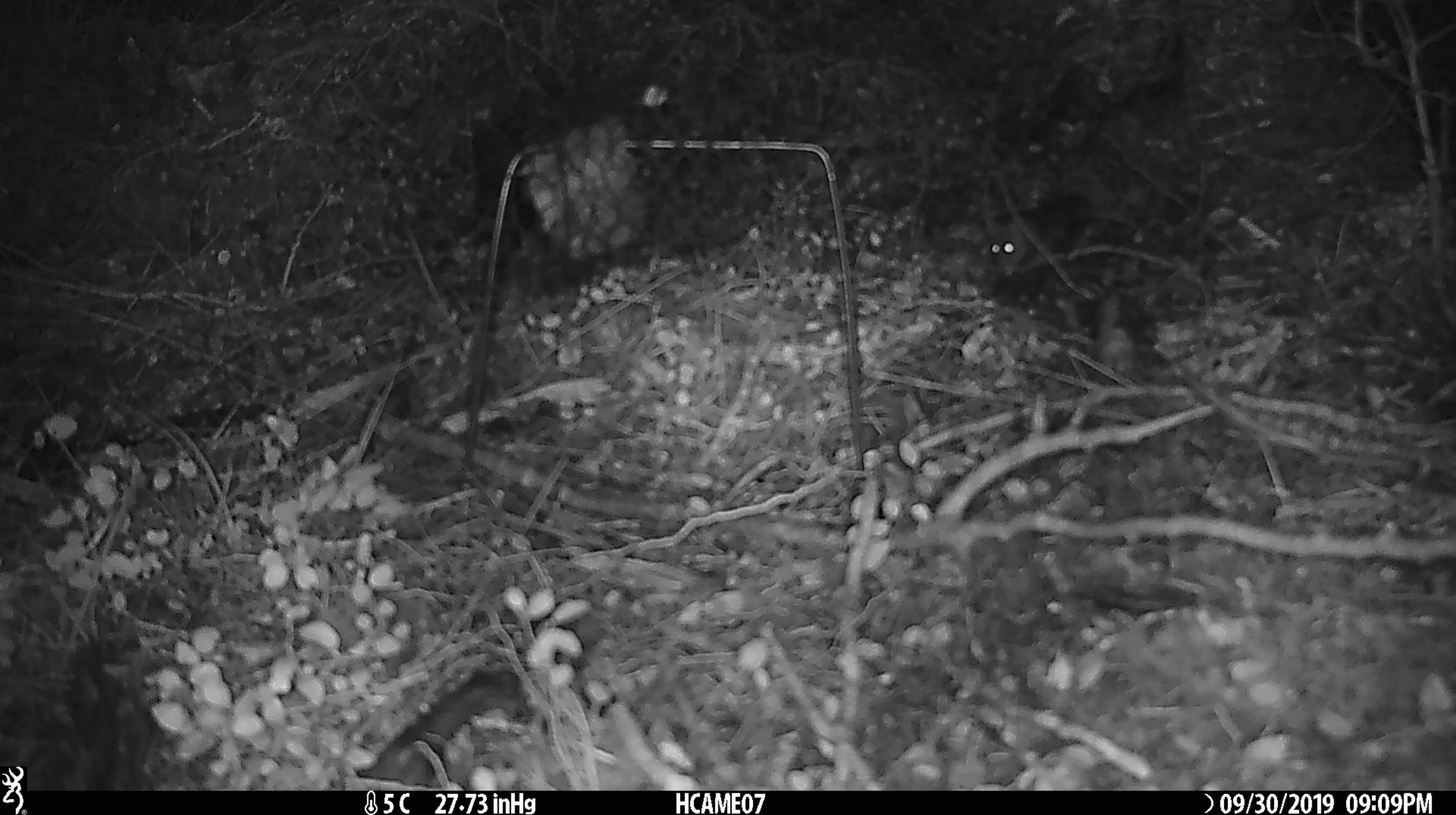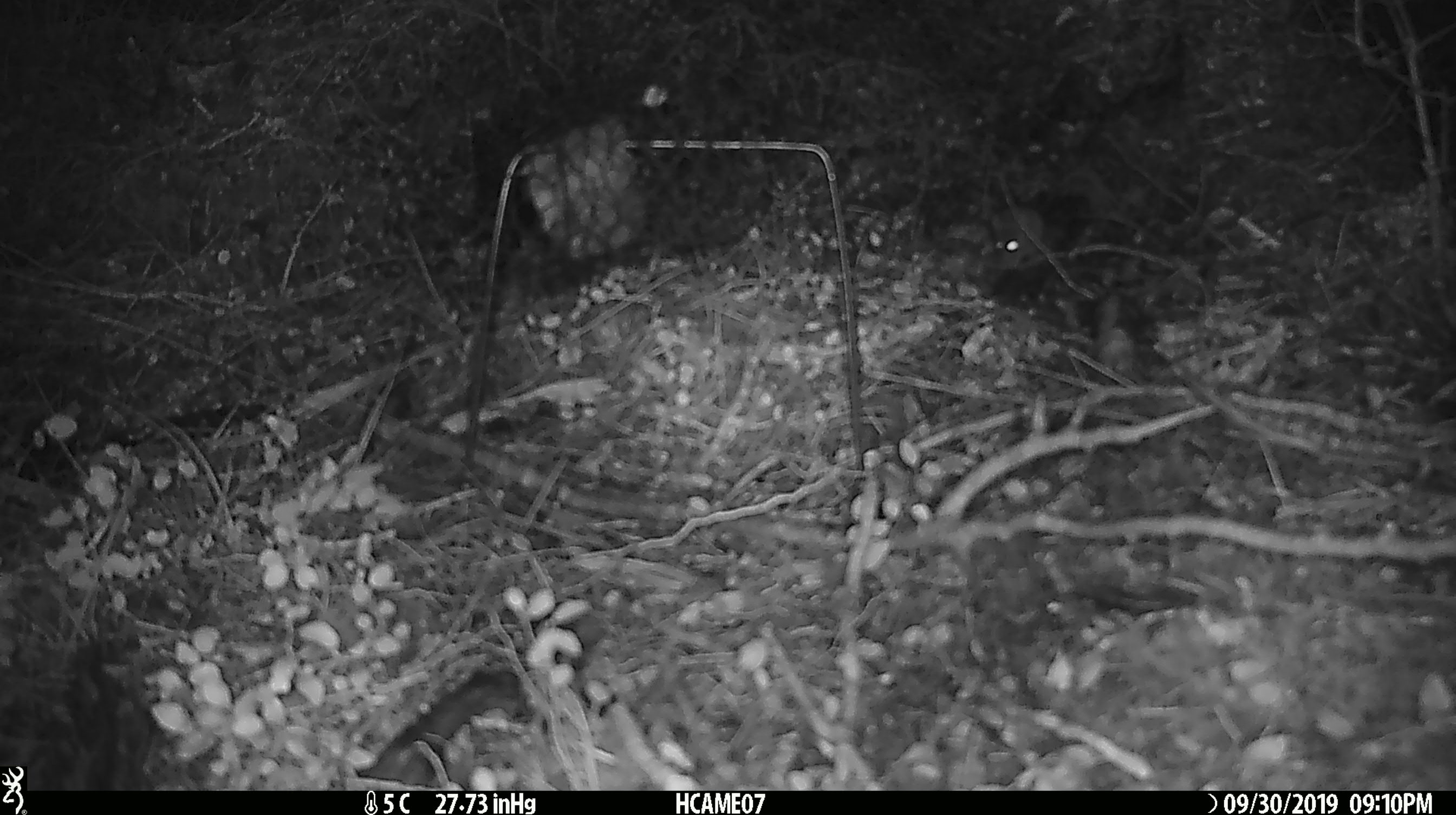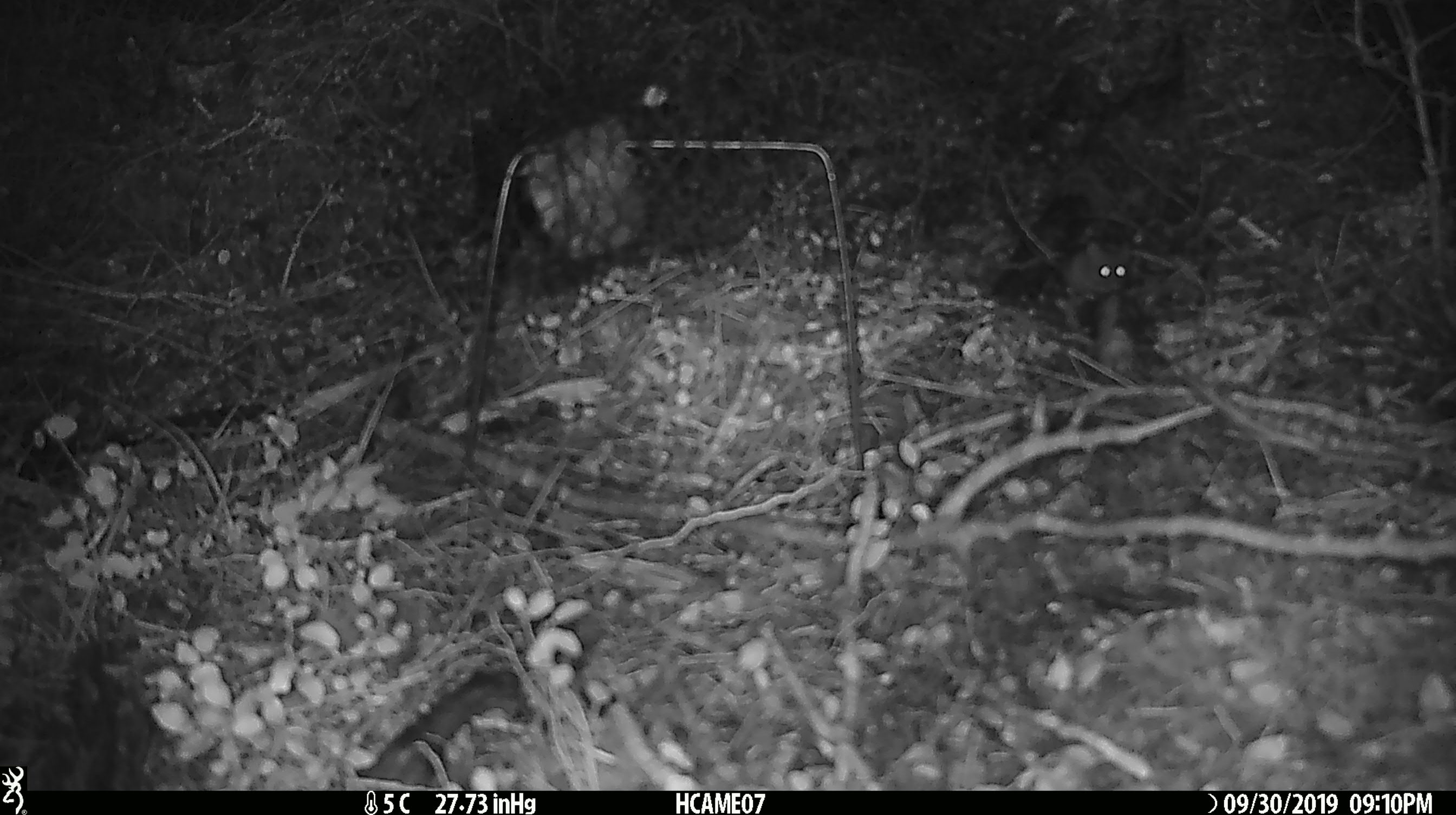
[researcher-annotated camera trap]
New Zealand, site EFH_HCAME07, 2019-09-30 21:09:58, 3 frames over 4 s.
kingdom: Animalia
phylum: Chordata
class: Mammalia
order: Rodentia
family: Muridae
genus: Mus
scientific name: Mus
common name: mouse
Mouse (Mus).